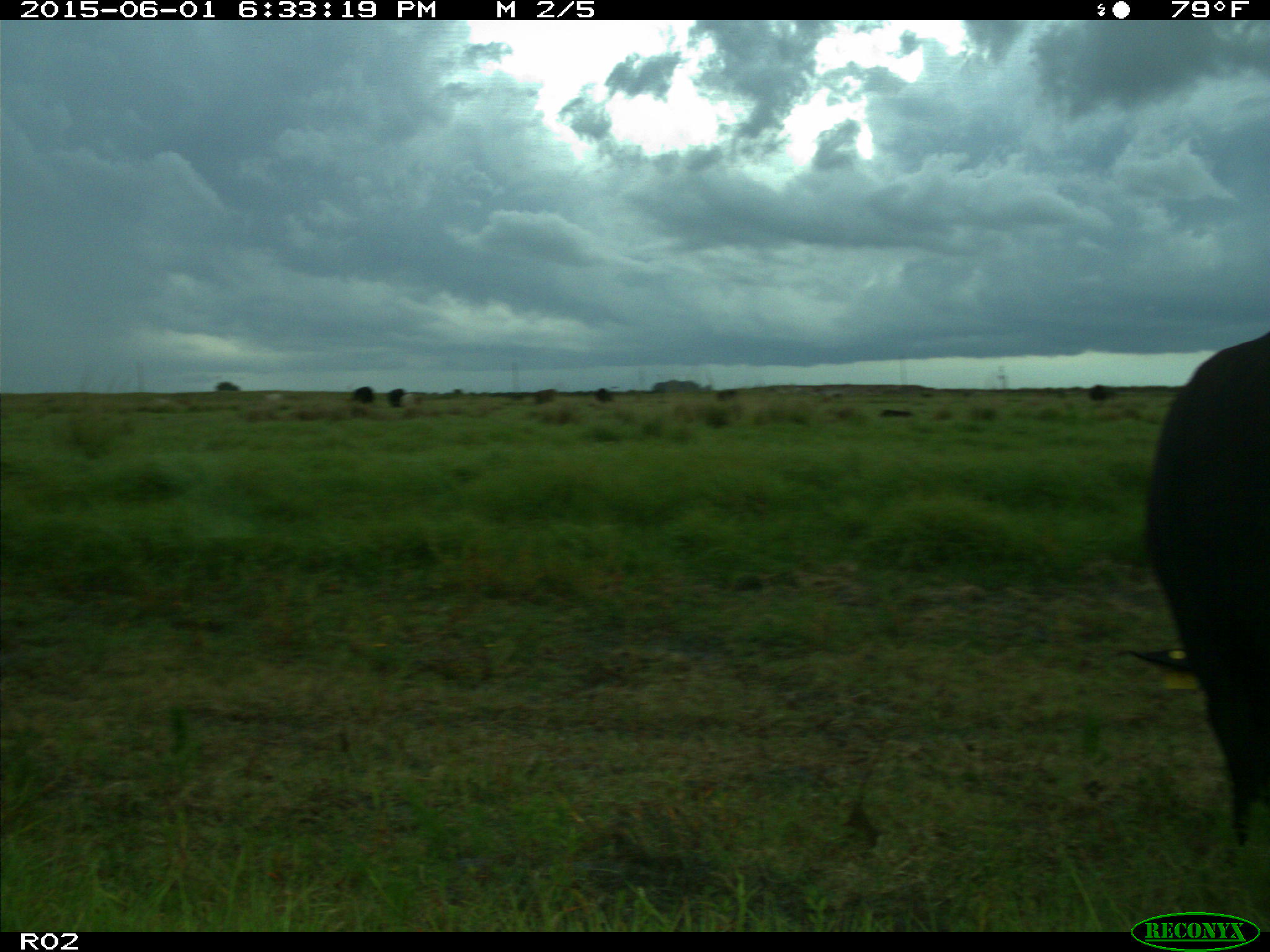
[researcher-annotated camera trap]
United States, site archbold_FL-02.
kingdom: Animalia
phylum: Chordata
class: Mammalia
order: Artiodactyla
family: Bovidae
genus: Bos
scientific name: Bos taurus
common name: domestic cow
Bos taurus (domestic cow).